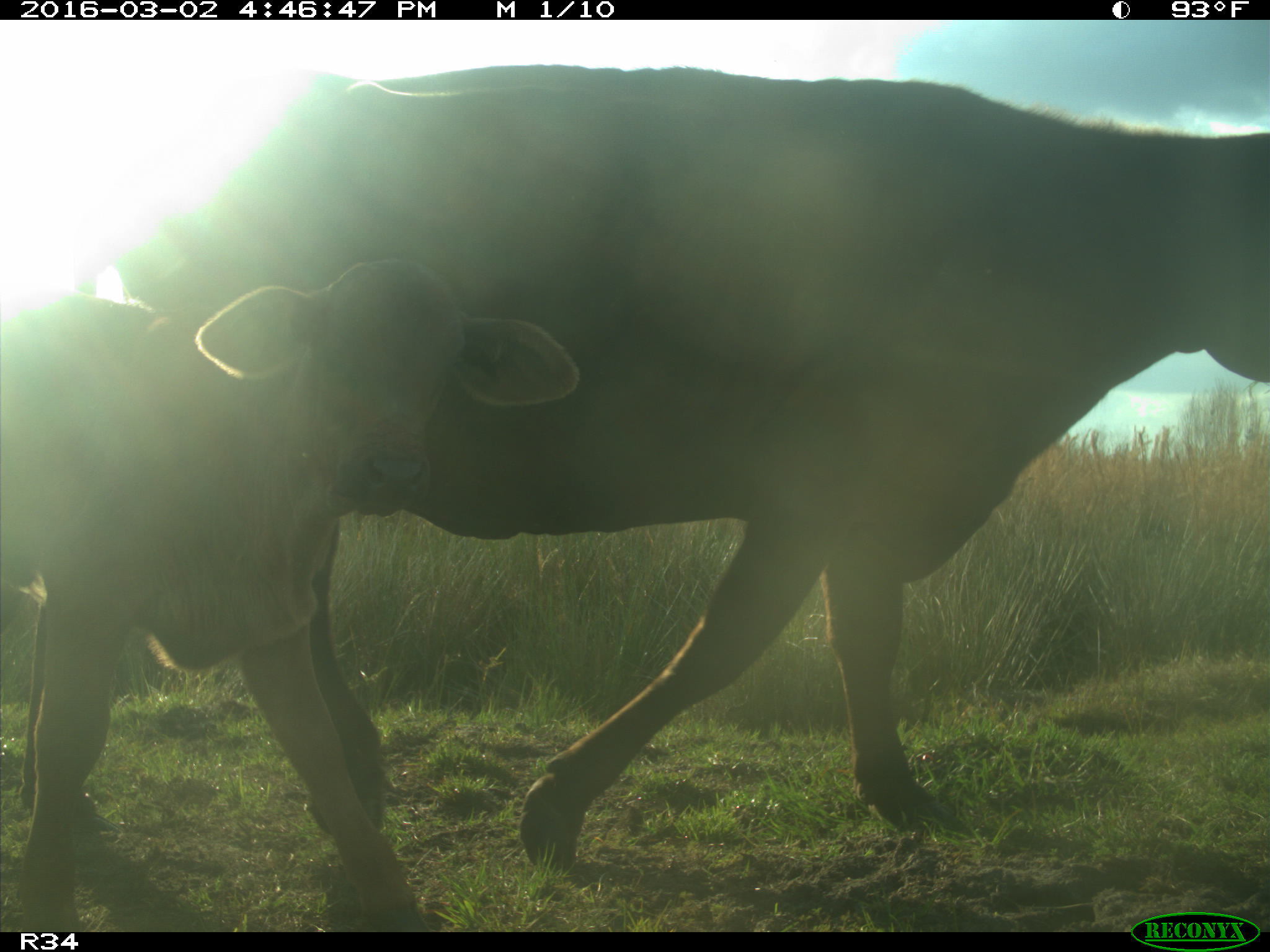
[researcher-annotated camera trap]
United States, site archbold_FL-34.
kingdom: Animalia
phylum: Chordata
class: Mammalia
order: Artiodactyla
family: Bovidae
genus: Bos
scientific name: Bos taurus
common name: domestic cow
Bos taurus (domestic cow).